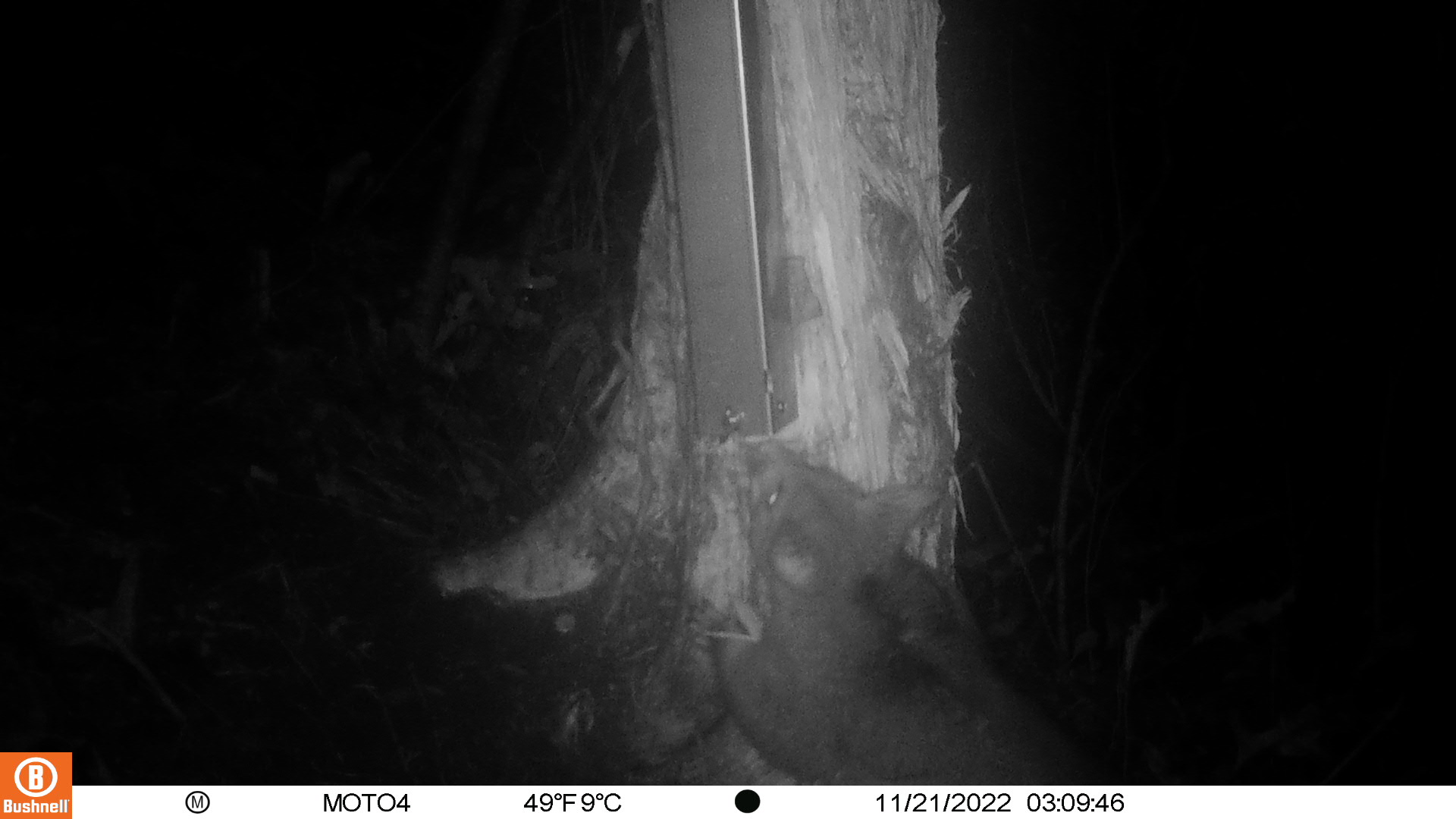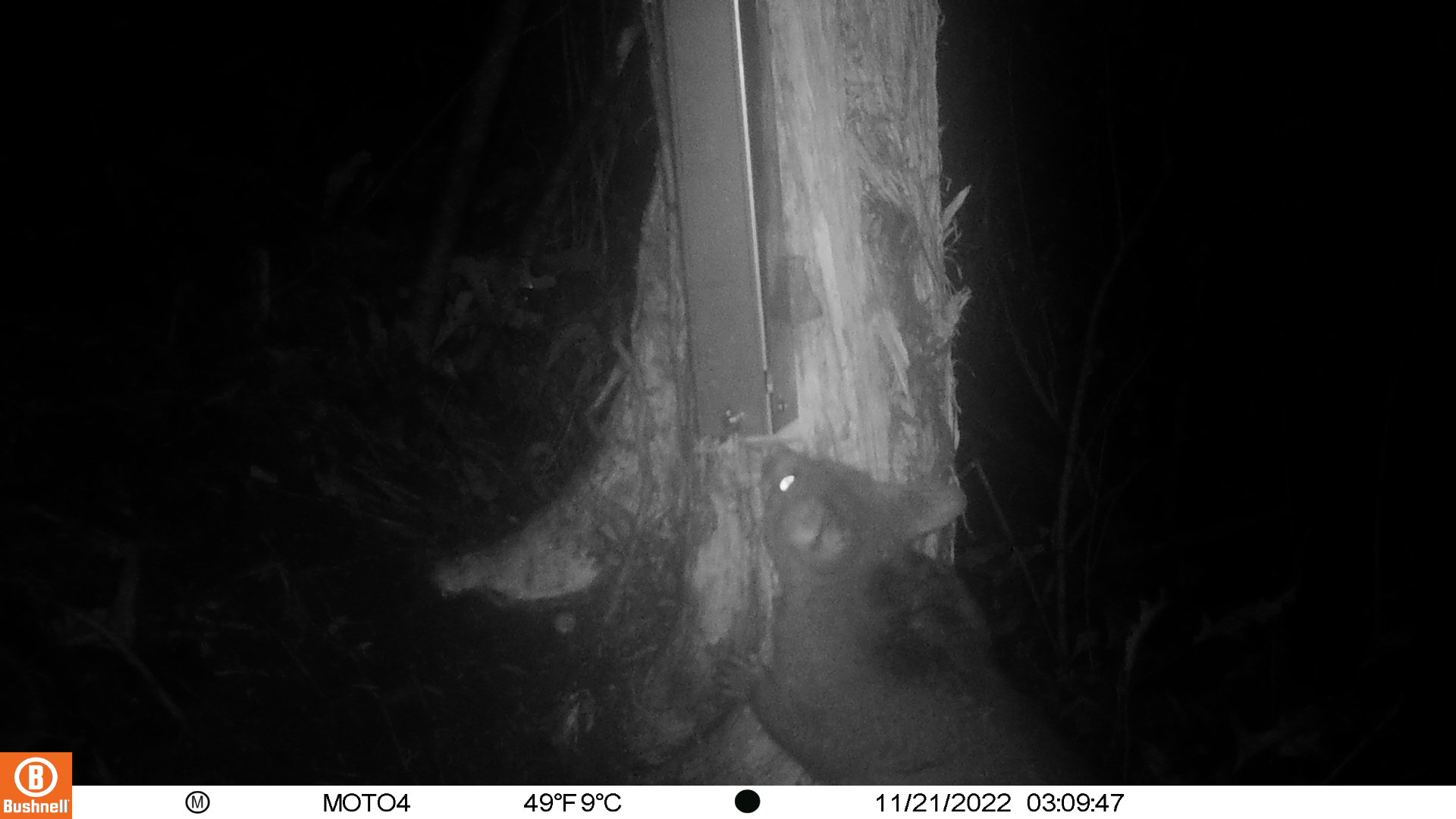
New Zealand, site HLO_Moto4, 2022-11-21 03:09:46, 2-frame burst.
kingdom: Animalia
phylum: Chordata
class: Mammalia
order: Diprotodontia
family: Phalangeridae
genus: Trichosurus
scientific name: Trichosurus vulpecula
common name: common brushtail possum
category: possum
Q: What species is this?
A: Possum (common brushtail possum) (Trichosurus vulpecula).